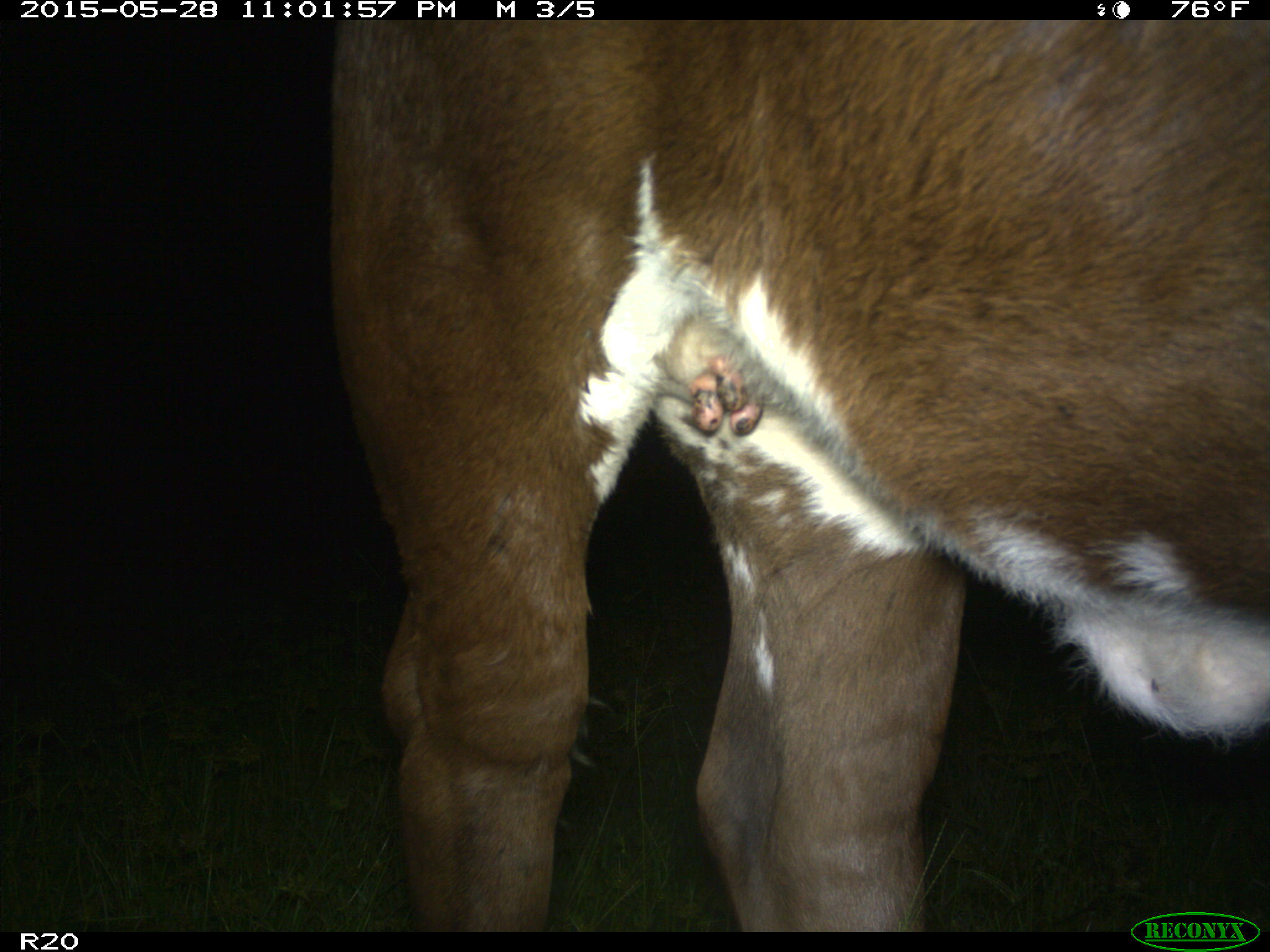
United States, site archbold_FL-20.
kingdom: Animalia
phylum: Chordata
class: Mammalia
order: Artiodactyla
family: Bovidae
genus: Bos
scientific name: Bos taurus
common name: domestic cow